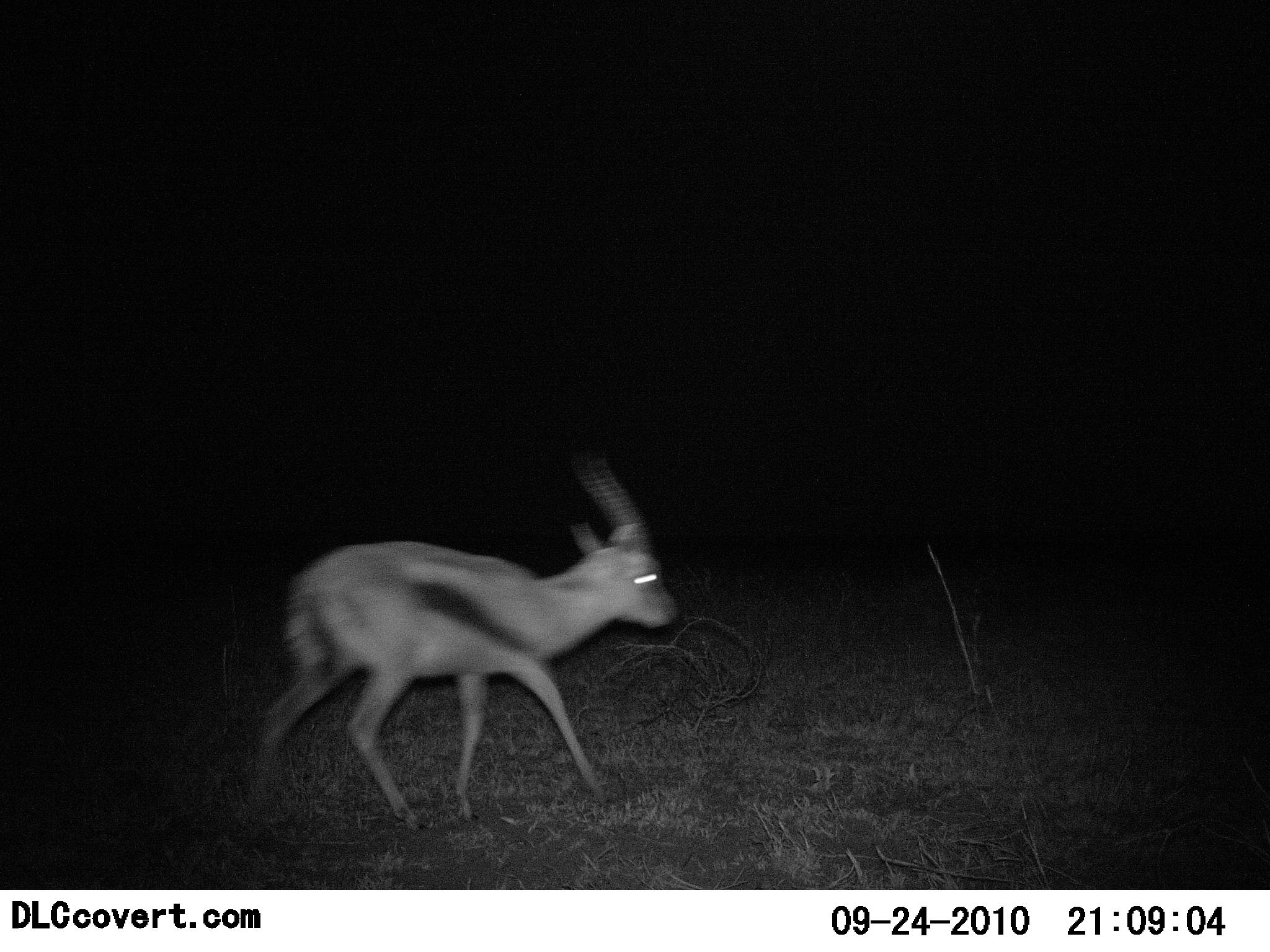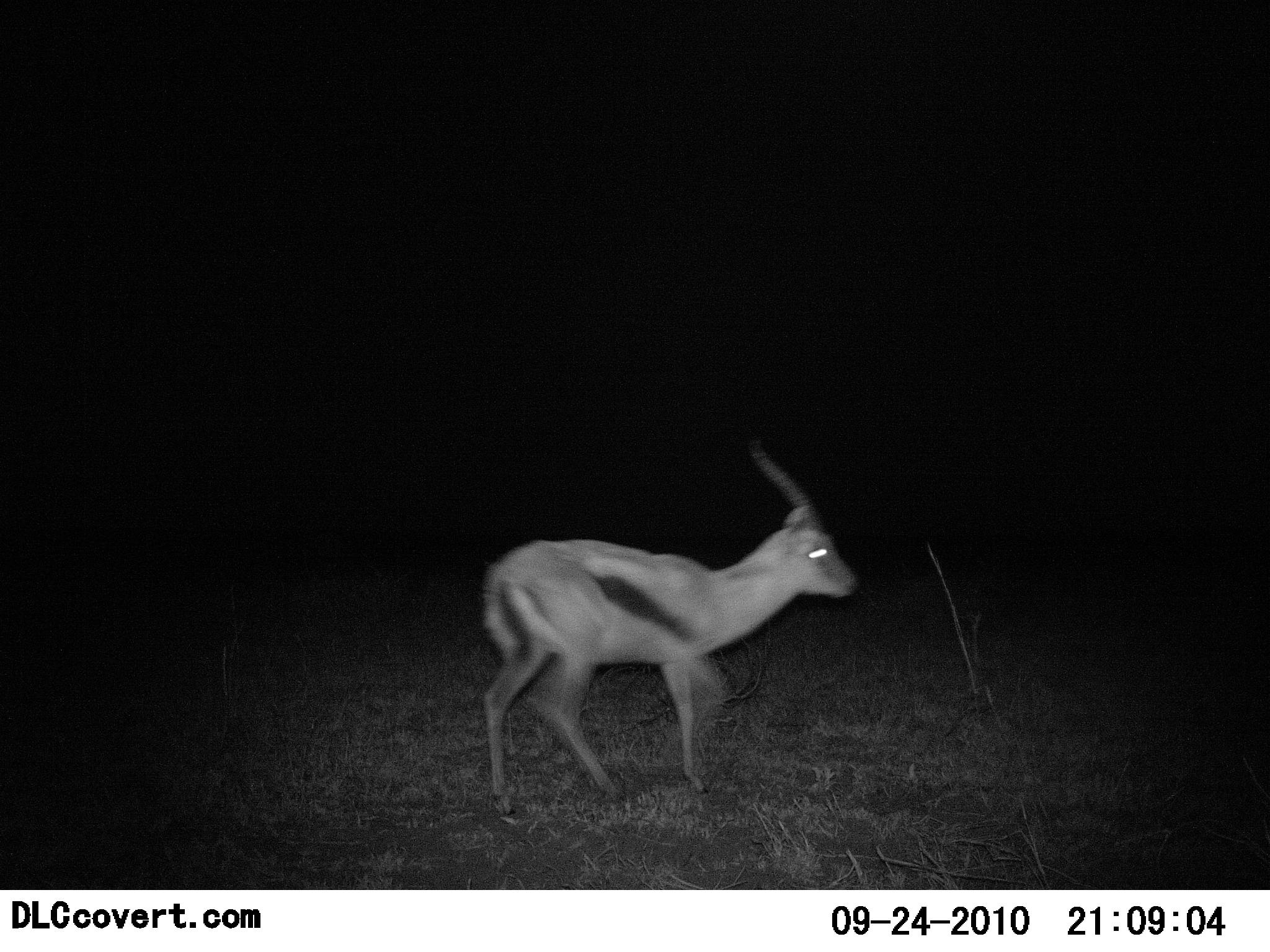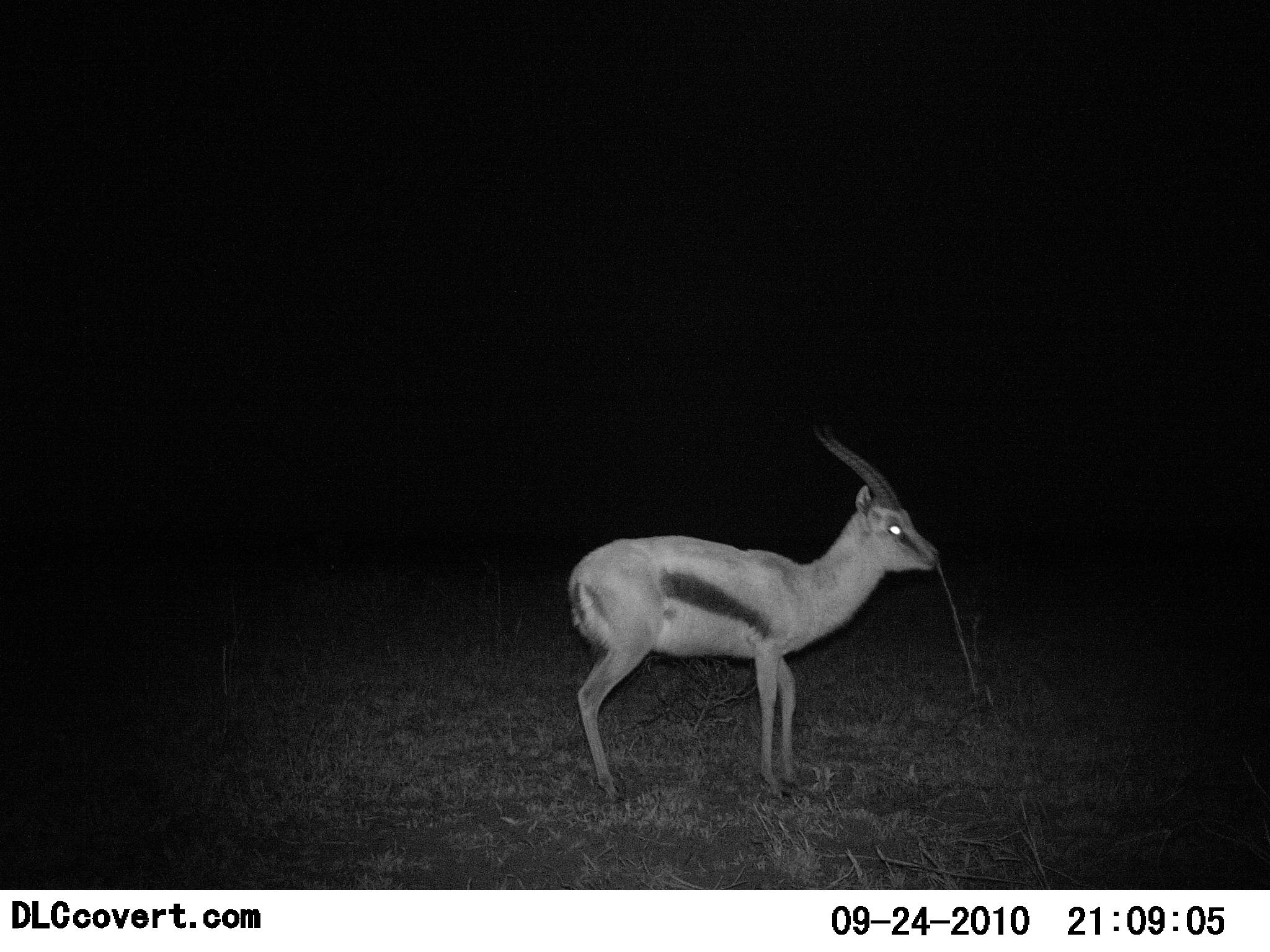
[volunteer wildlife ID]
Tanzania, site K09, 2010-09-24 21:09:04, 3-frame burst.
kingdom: Animalia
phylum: Chordata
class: Mammalia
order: Artiodactyla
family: Bovidae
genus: Eudorcas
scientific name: Eudorcas thomsonii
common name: thomson's gazelle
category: gazellethomsons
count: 1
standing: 10%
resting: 0%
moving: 90%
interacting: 0%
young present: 0%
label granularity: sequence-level